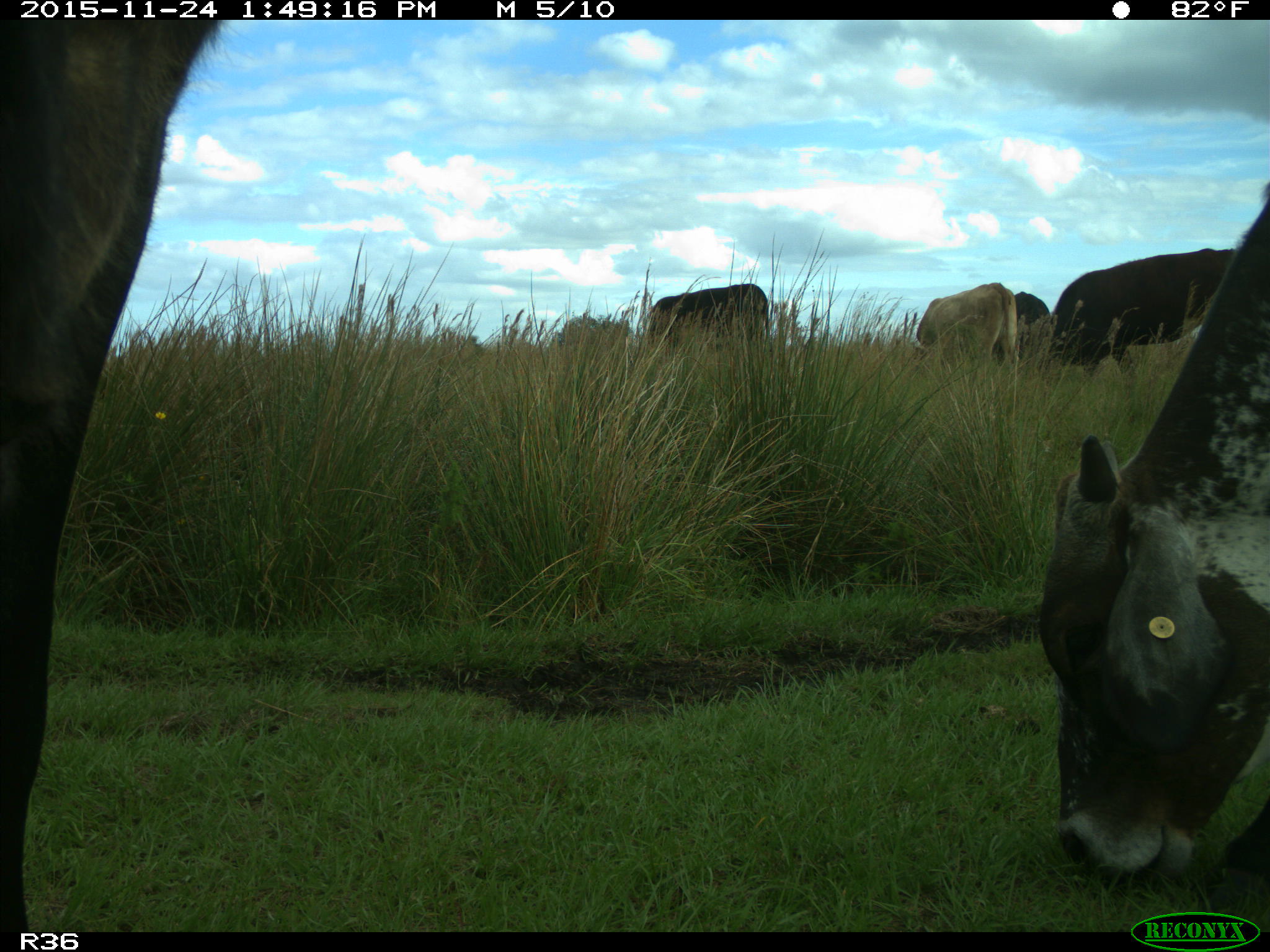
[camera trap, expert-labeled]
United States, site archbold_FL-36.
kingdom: Animalia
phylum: Chordata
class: Mammalia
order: Artiodactyla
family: Bovidae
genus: Bos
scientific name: Bos taurus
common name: domestic cow